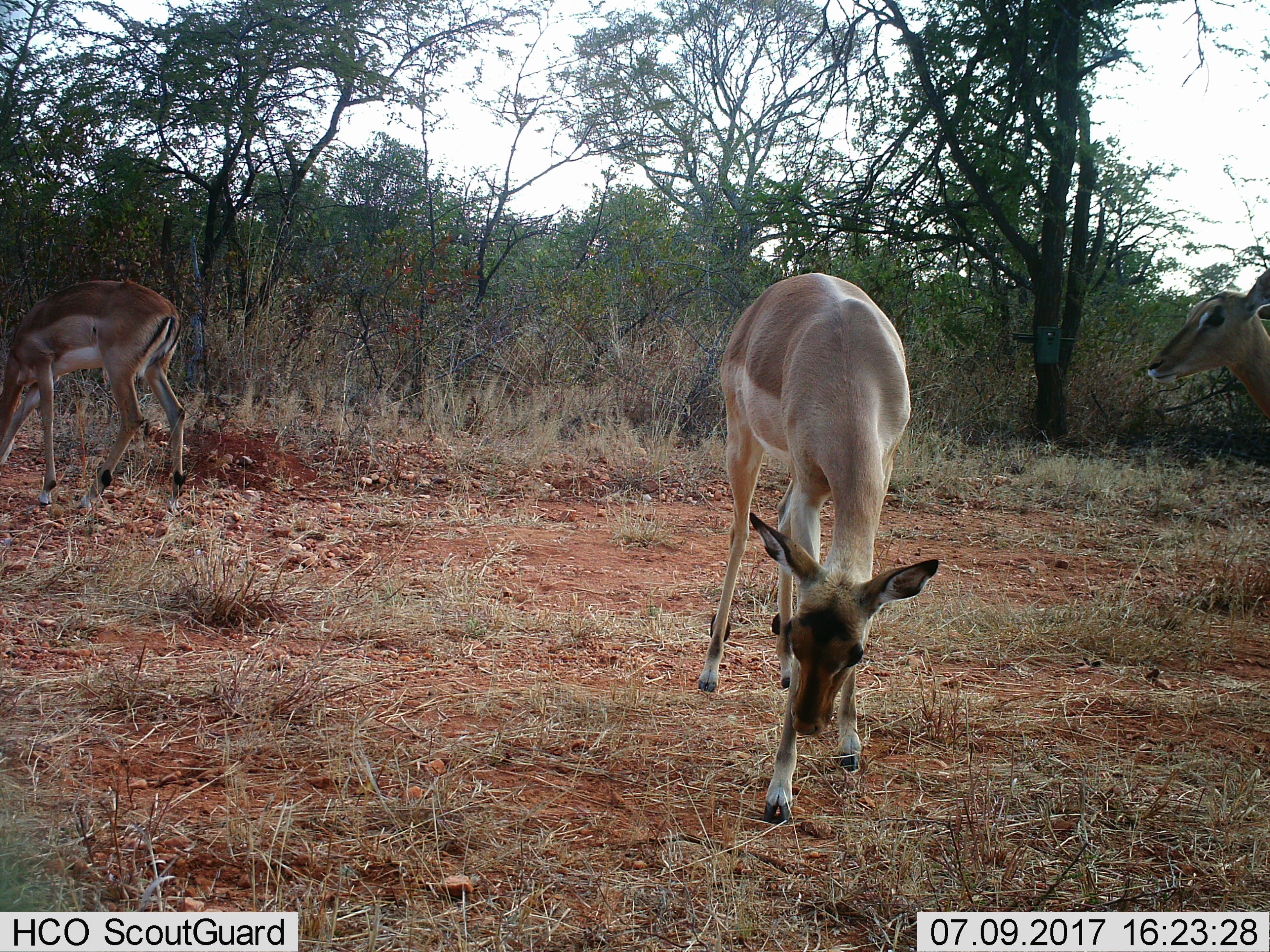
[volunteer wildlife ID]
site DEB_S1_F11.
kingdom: Animalia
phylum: Chordata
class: Mammalia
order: Artiodactyla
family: Bovidae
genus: Aepyceros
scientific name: Aepyceros melampus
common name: impala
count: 3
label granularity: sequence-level